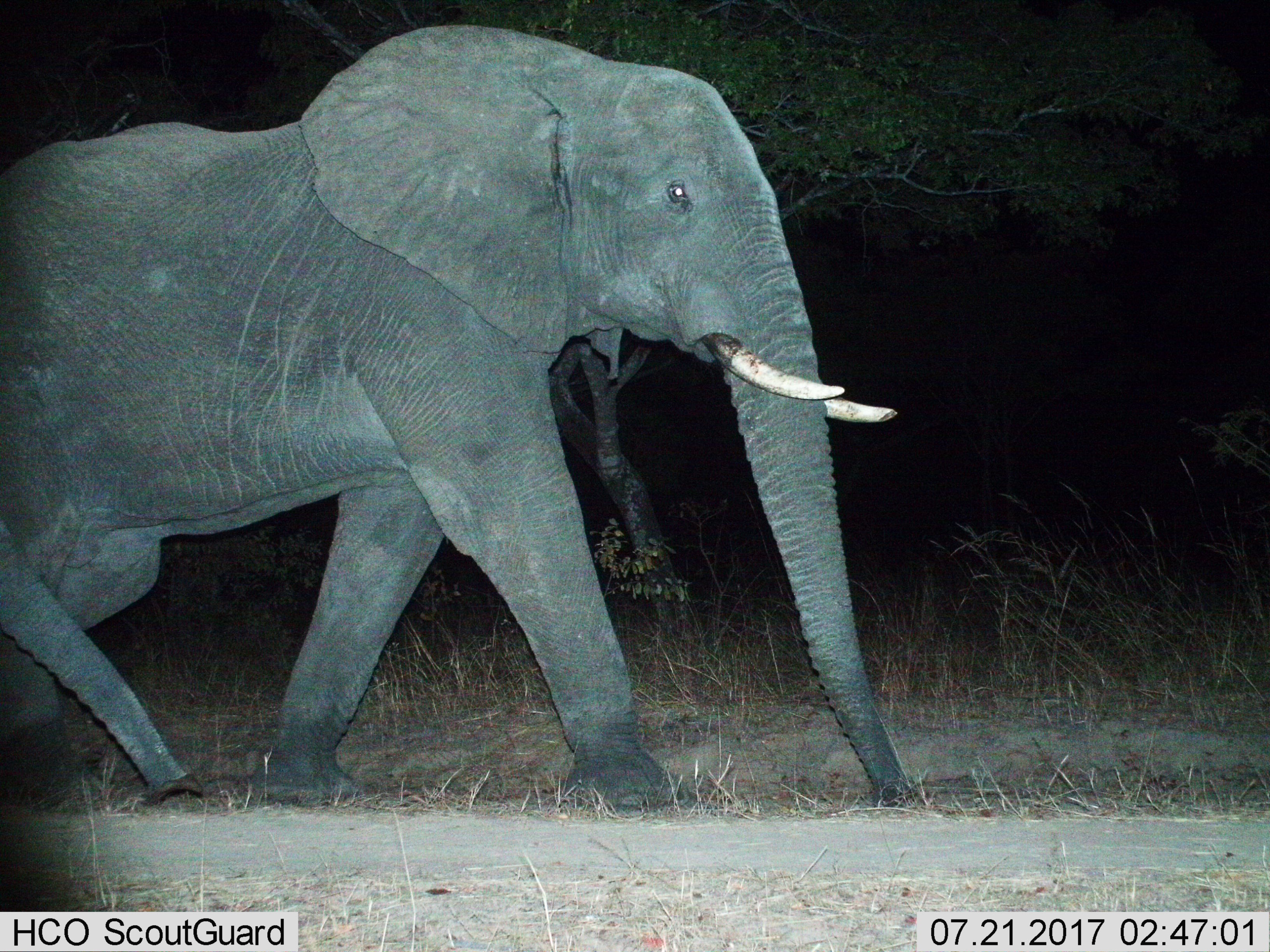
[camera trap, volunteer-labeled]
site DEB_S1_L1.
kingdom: Animalia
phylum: Chordata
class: Mammalia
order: Proboscidea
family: Elephantidae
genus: Loxodonta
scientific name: Loxodonta africana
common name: african bush elephant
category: elephant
Elephant (african bush elephant) (Loxodonta africana), count 2. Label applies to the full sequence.